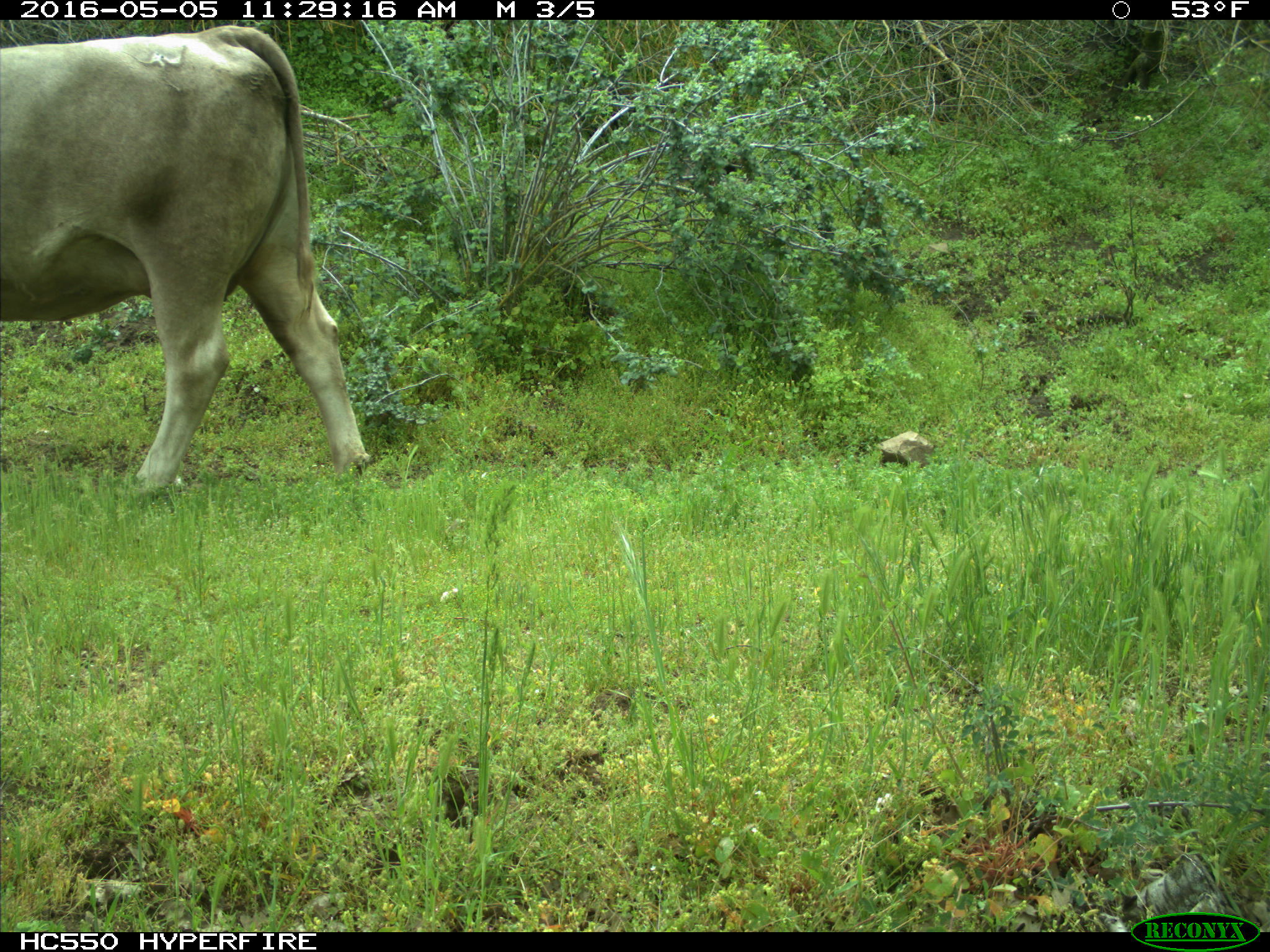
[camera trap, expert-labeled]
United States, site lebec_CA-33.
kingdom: Animalia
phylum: Chordata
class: Mammalia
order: Artiodactyla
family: Bovidae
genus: Bos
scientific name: Bos taurus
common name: domestic cow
Bos taurus (domestic cow).